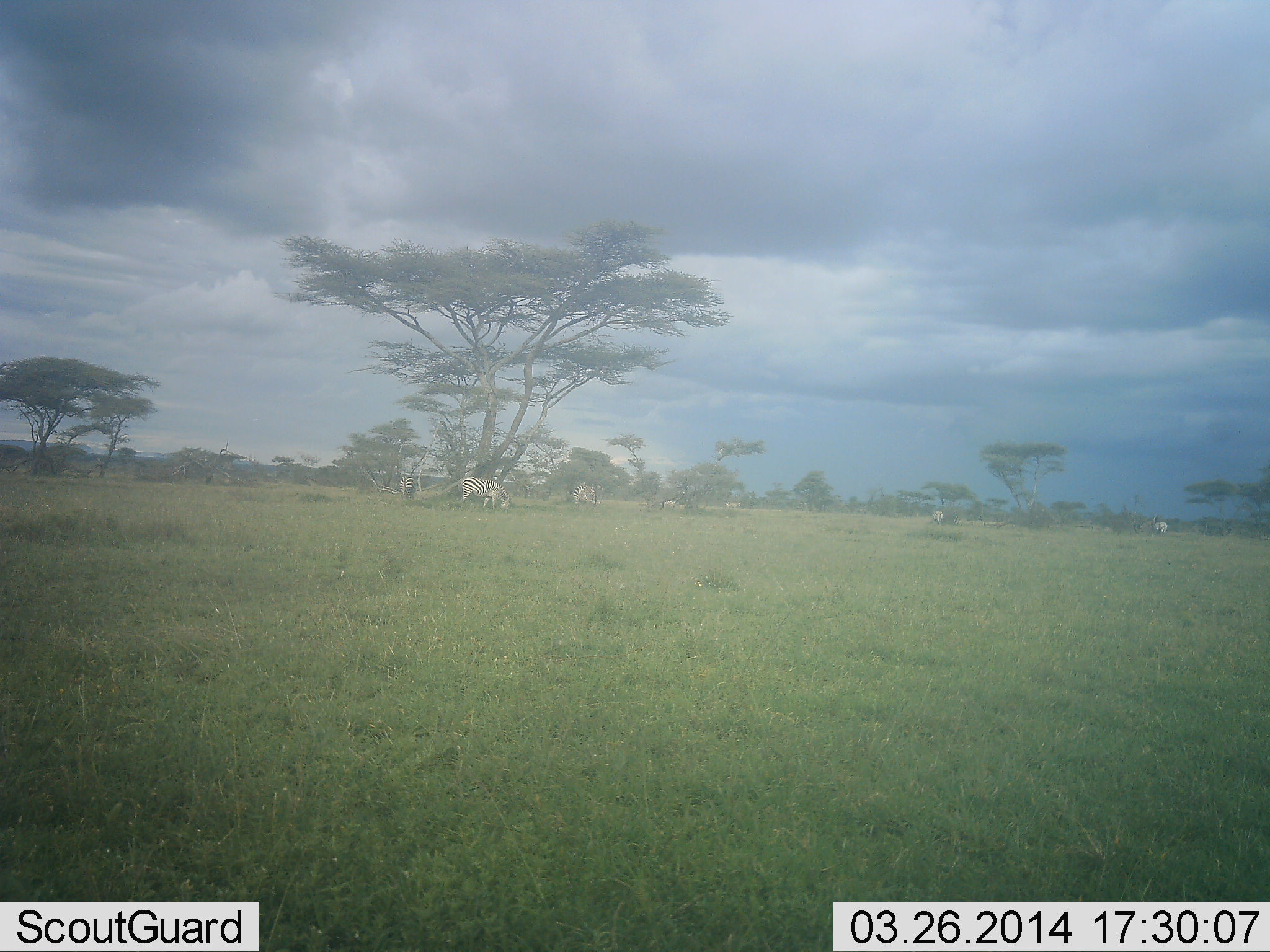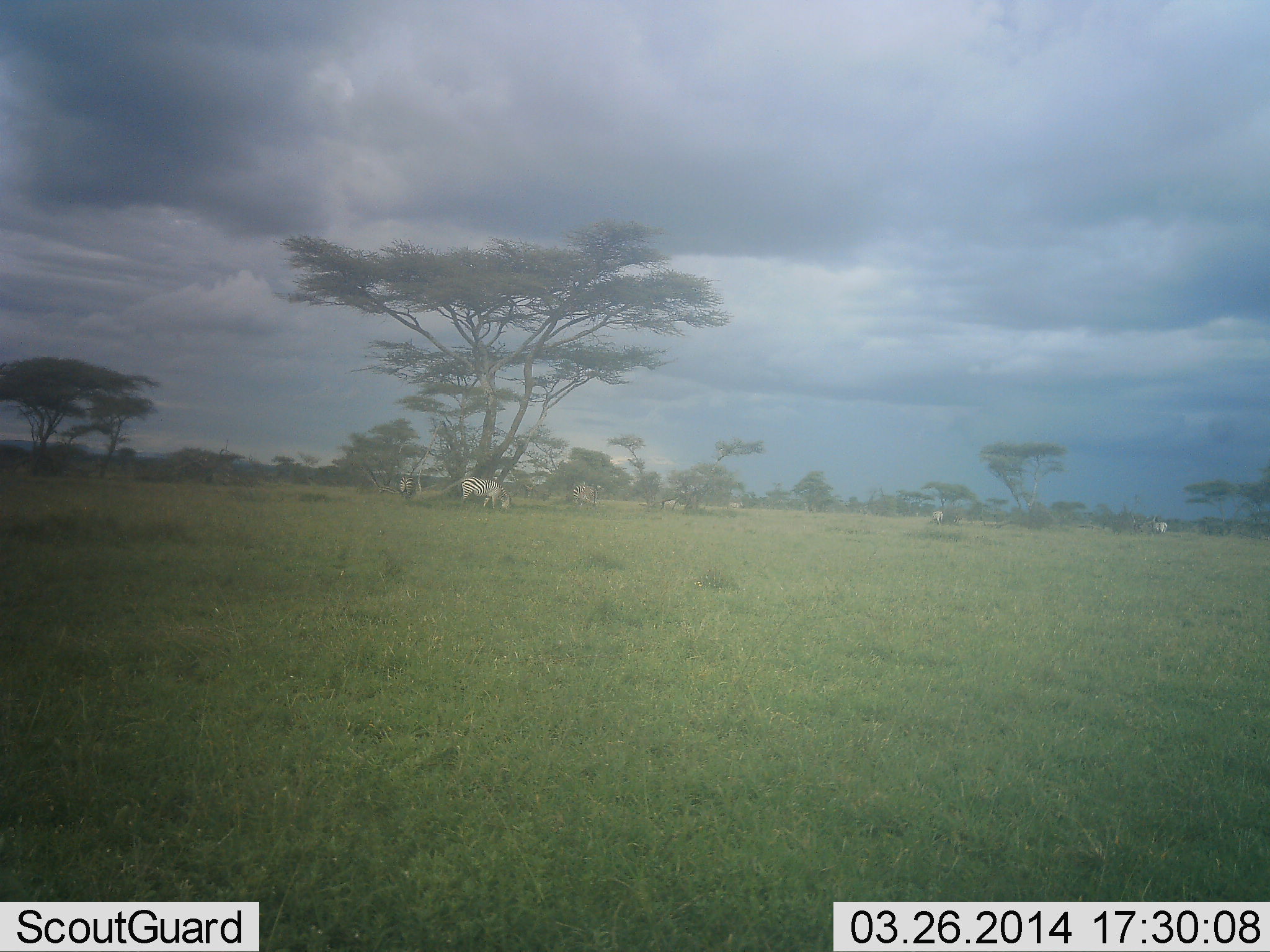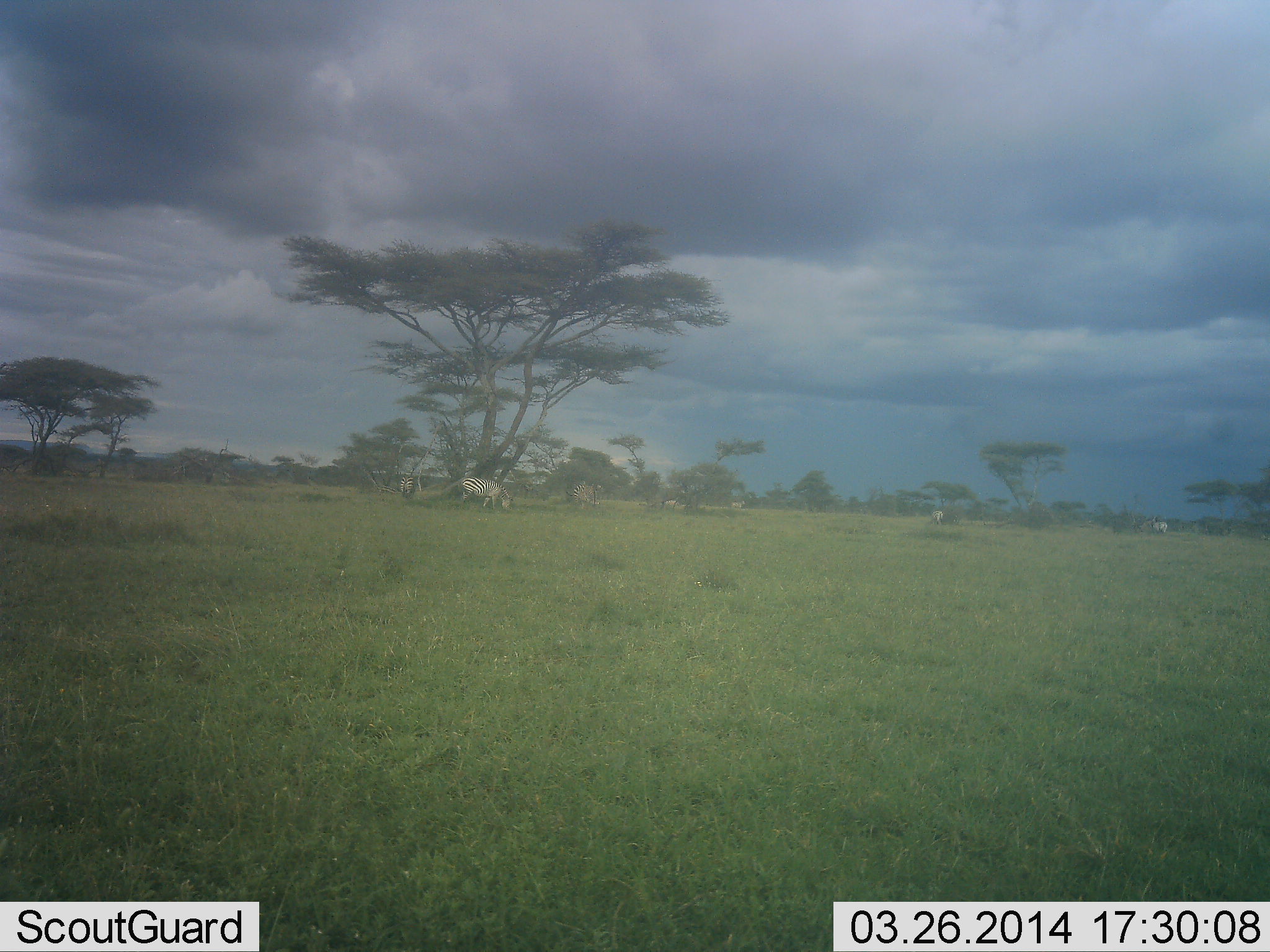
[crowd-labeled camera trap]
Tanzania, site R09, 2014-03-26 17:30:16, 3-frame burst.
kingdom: Animalia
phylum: Chordata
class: Mammalia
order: Perissodactyla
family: Equidae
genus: Equus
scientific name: Equus quagga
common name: plains zebra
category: zebra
Zebra (plains zebra) (Equus quagga), count 5. Behavior (volunteer vote fractions): standing 40%, resting 0%, moving 0%, interacting 0%. Young present (vote fraction): 0%. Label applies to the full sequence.